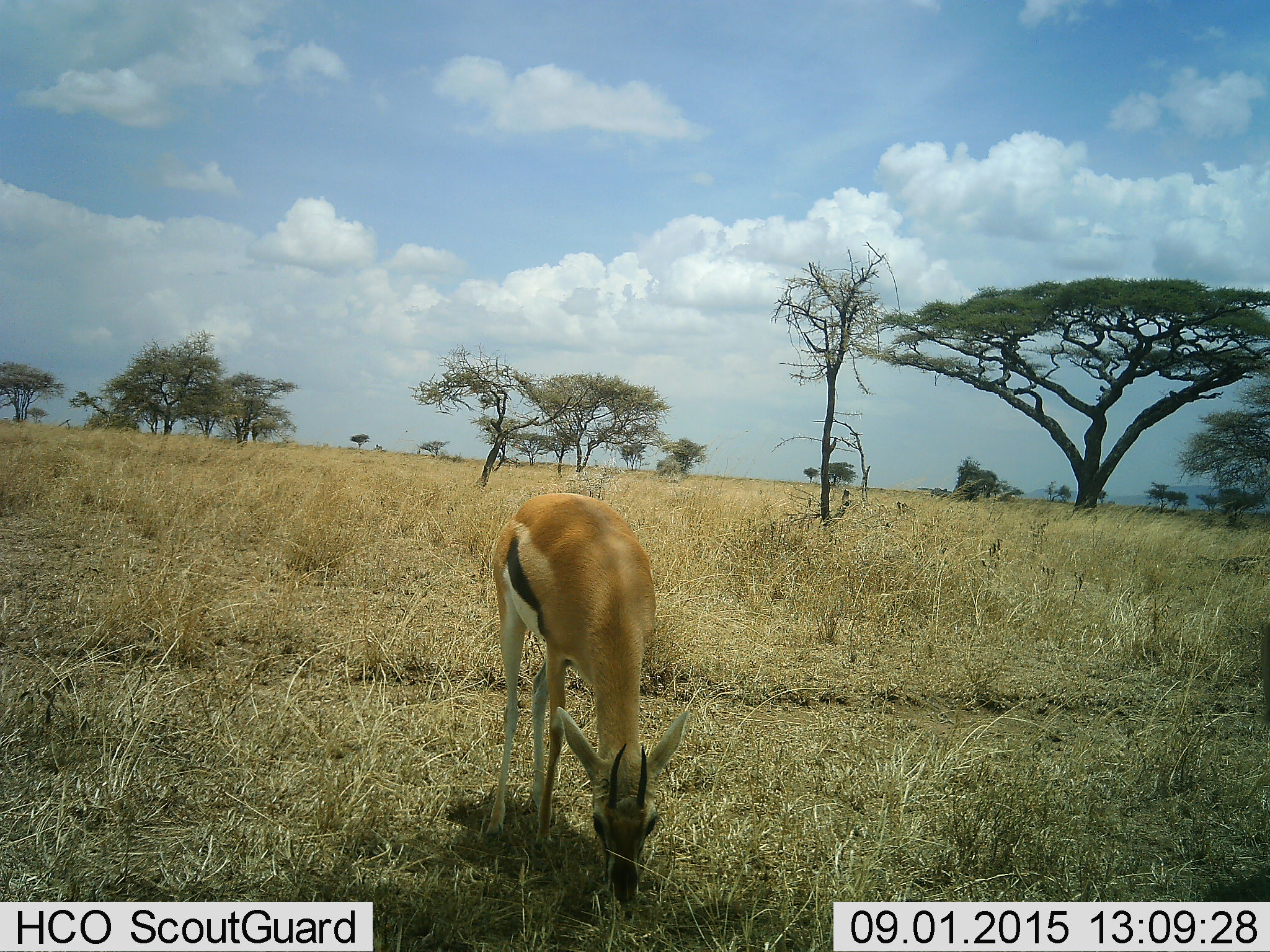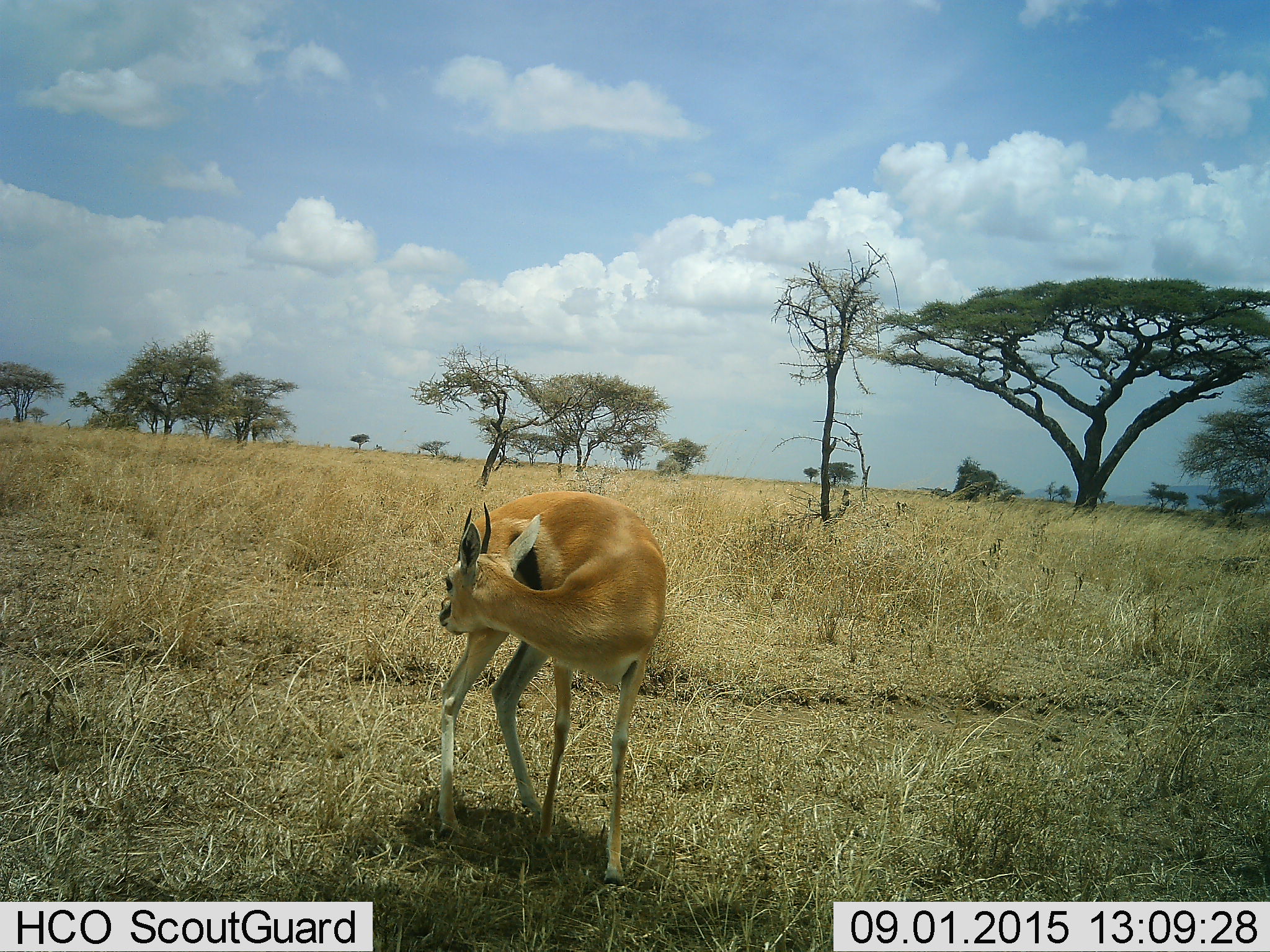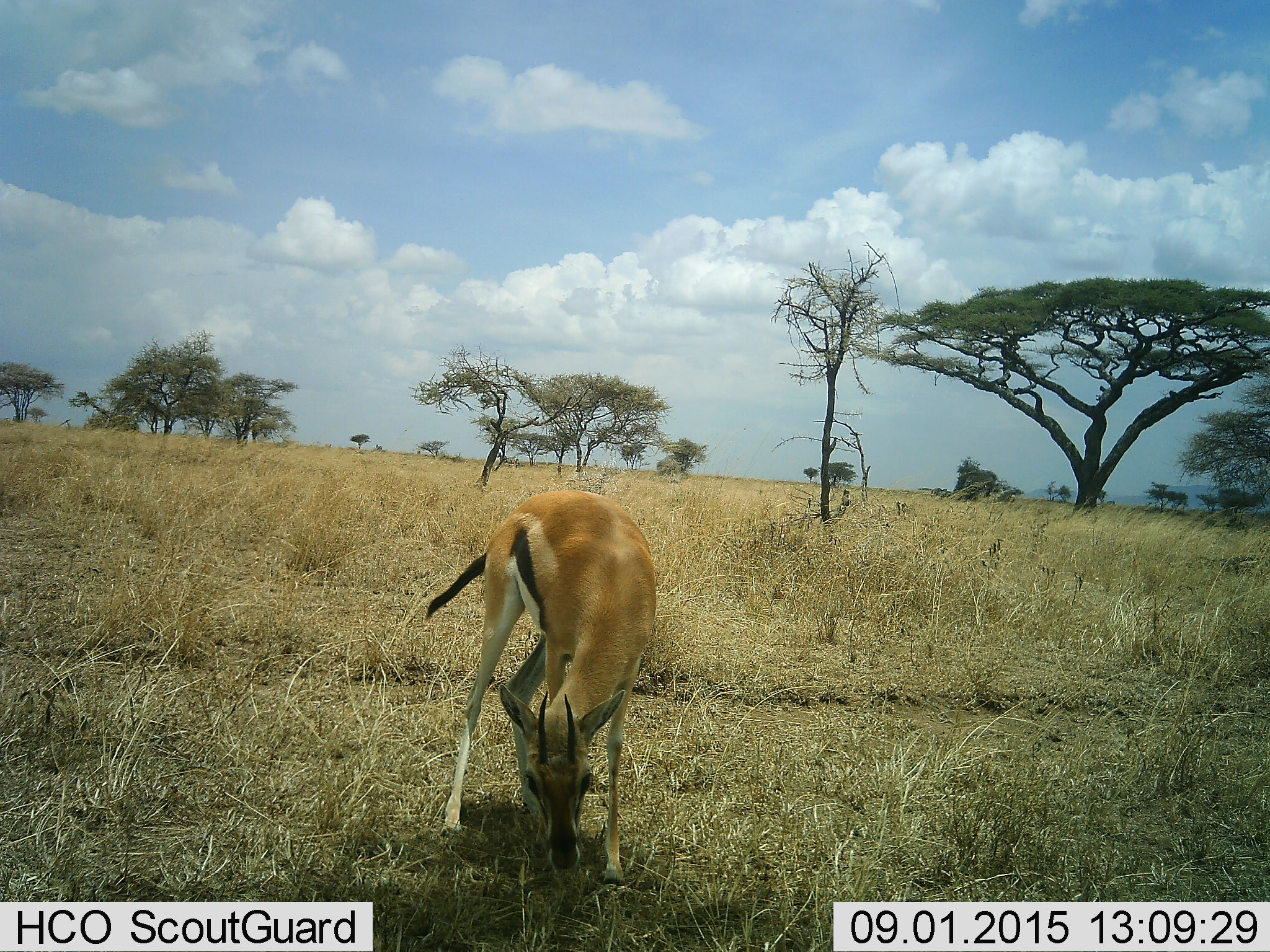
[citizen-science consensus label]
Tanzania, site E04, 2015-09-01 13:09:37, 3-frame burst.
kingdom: Animalia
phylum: Chordata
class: Mammalia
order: Artiodactyla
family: Bovidae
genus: Eudorcas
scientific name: Eudorcas thomsonii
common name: thomson's gazelle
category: gazellethomsons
Gazellethomsons (thomson's gazelle) (Eudorcas thomsonii), count 1. Behavior (volunteer vote fractions): standing 27%, resting 0%, moving 0%, interacting 0%. Young present (vote fraction): 9%. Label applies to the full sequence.